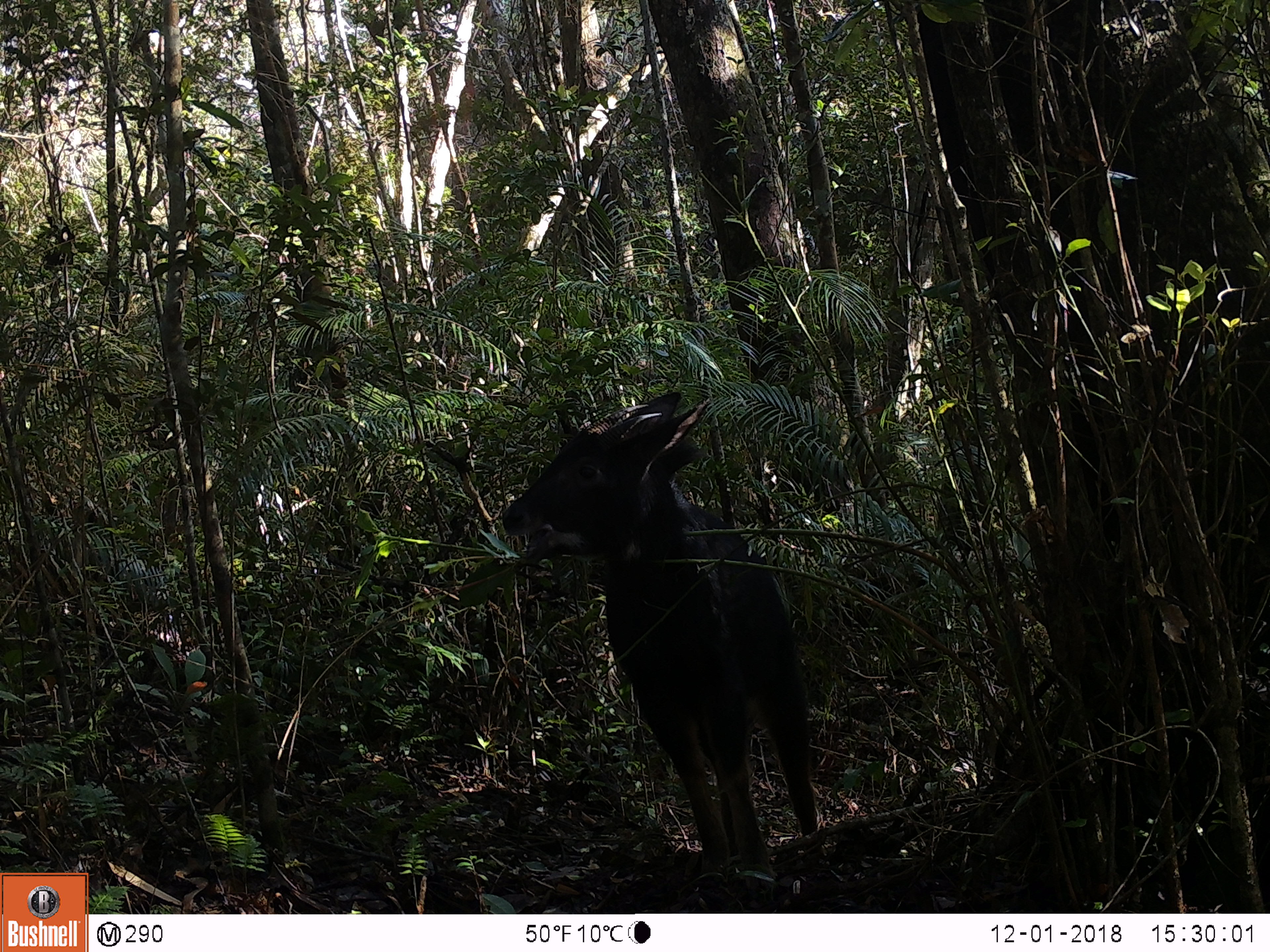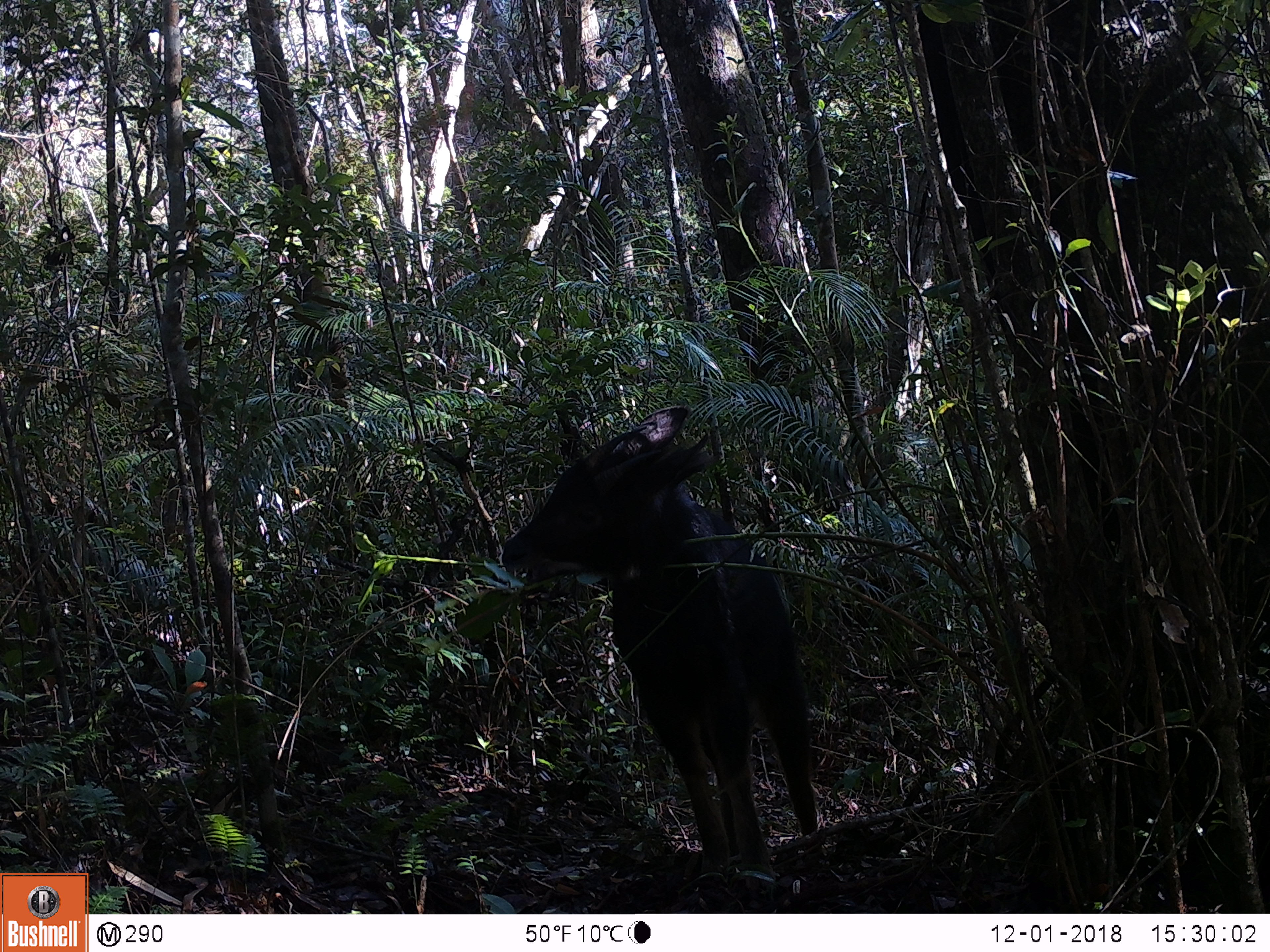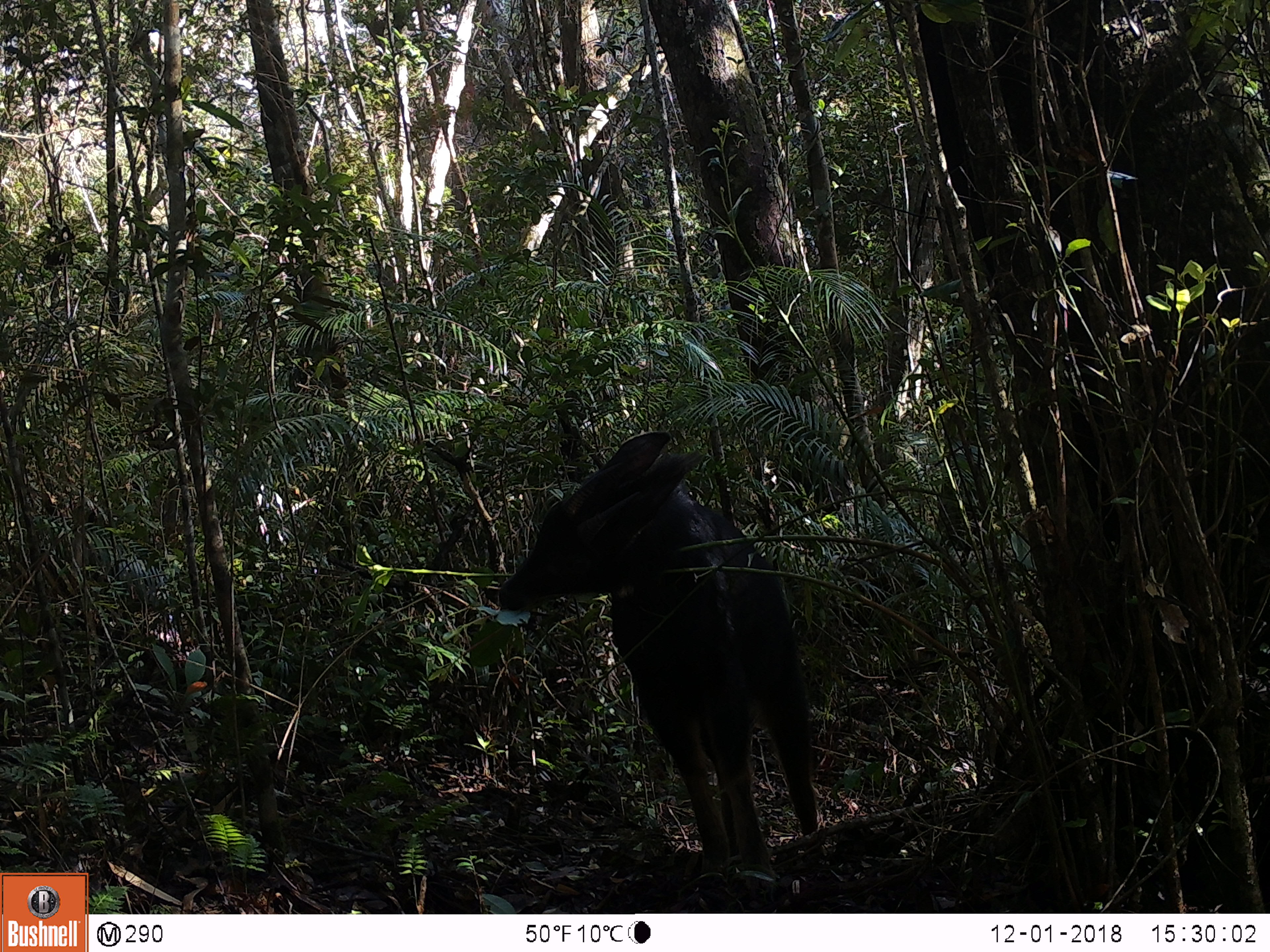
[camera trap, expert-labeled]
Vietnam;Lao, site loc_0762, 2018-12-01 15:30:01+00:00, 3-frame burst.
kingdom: Animalia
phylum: Chordata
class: Mammalia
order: Artiodactyla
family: Bovidae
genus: Capricornis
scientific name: Capricornis sumatraensis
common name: chinese serow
Chinese serow (Capricornis sumatraensis). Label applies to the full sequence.